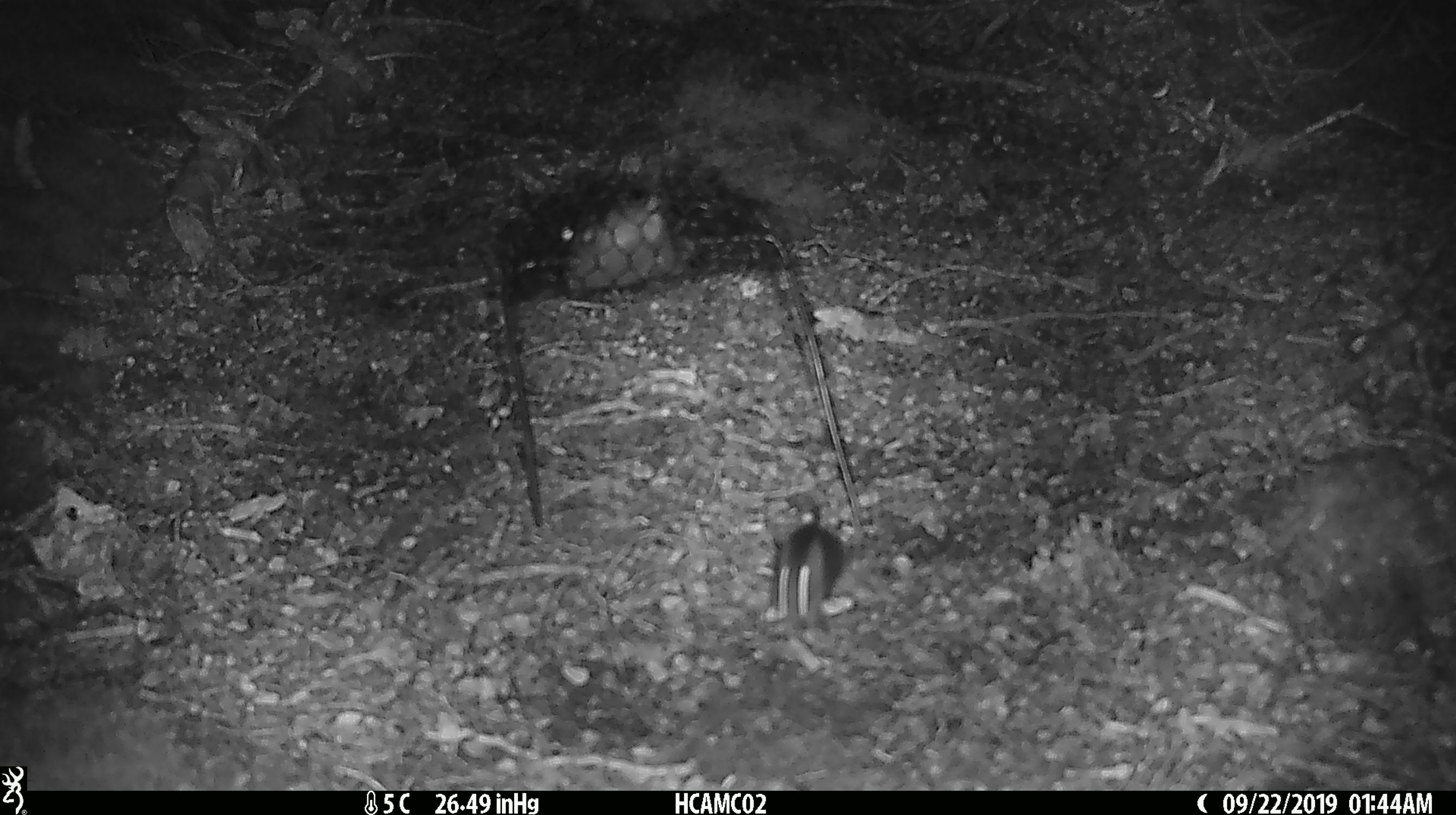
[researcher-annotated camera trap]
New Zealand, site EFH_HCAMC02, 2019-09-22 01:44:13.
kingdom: Animalia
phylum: Chordata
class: Mammalia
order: Rodentia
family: Muridae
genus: Mus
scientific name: Mus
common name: mouse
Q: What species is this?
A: Mouse (Mus).